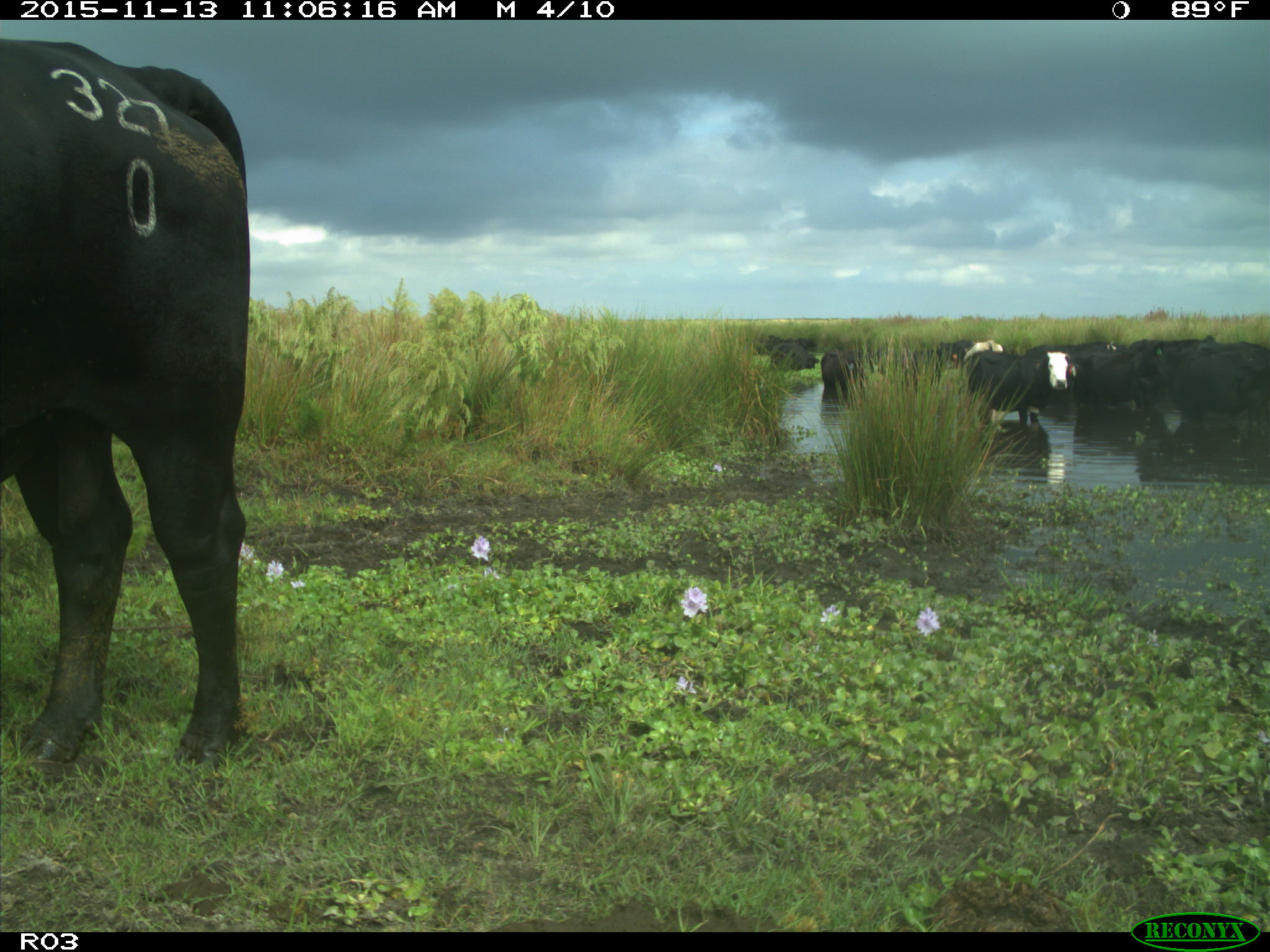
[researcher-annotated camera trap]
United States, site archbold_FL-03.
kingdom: Animalia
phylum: Chordata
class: Mammalia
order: Artiodactyla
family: Bovidae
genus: Bos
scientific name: Bos taurus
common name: domestic cow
Bos taurus (domestic cow).